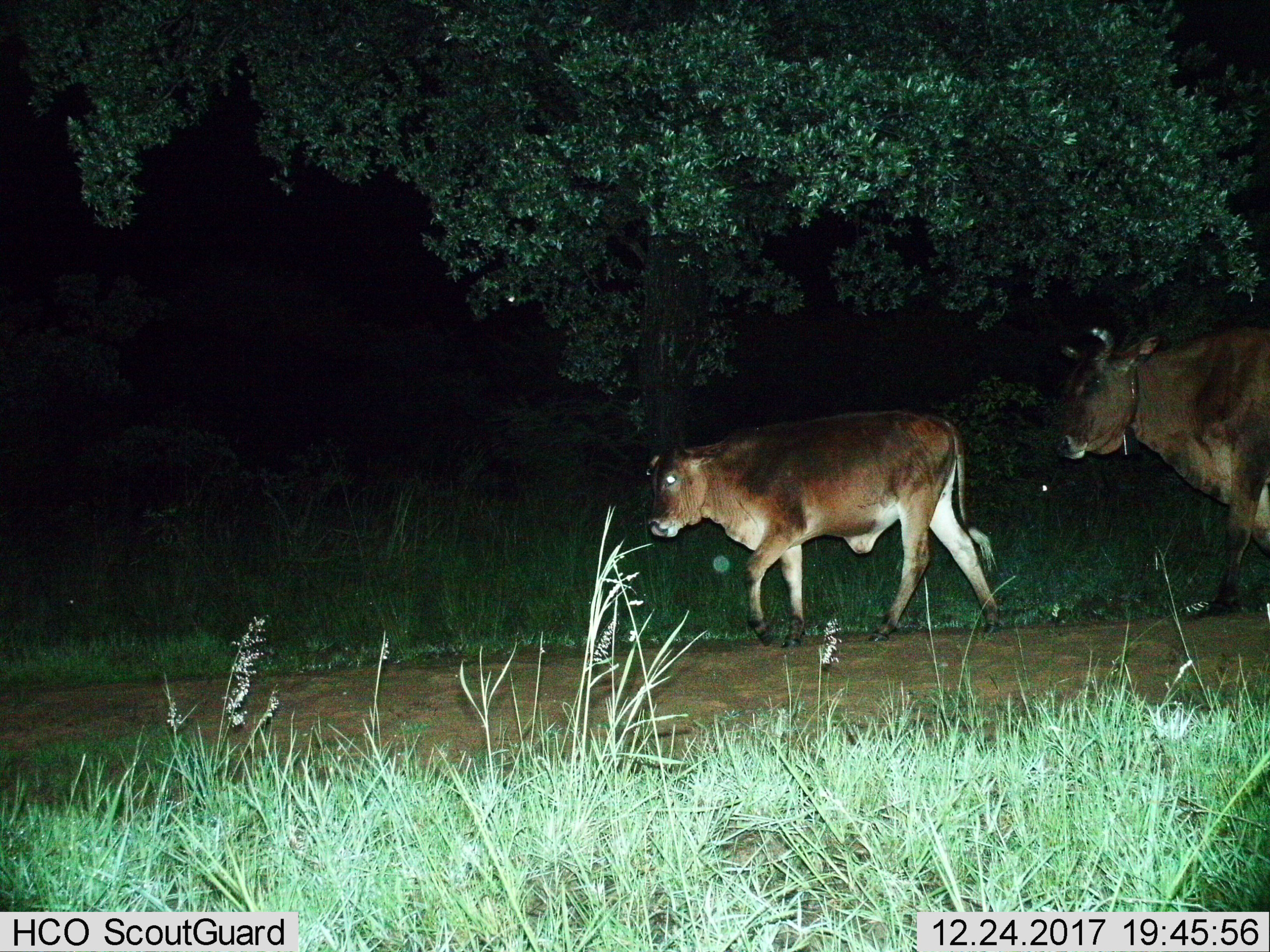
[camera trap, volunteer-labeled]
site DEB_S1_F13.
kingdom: Animalia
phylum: Chordata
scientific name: Vertebrata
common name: domestic animal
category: domesticanimal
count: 2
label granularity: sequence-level